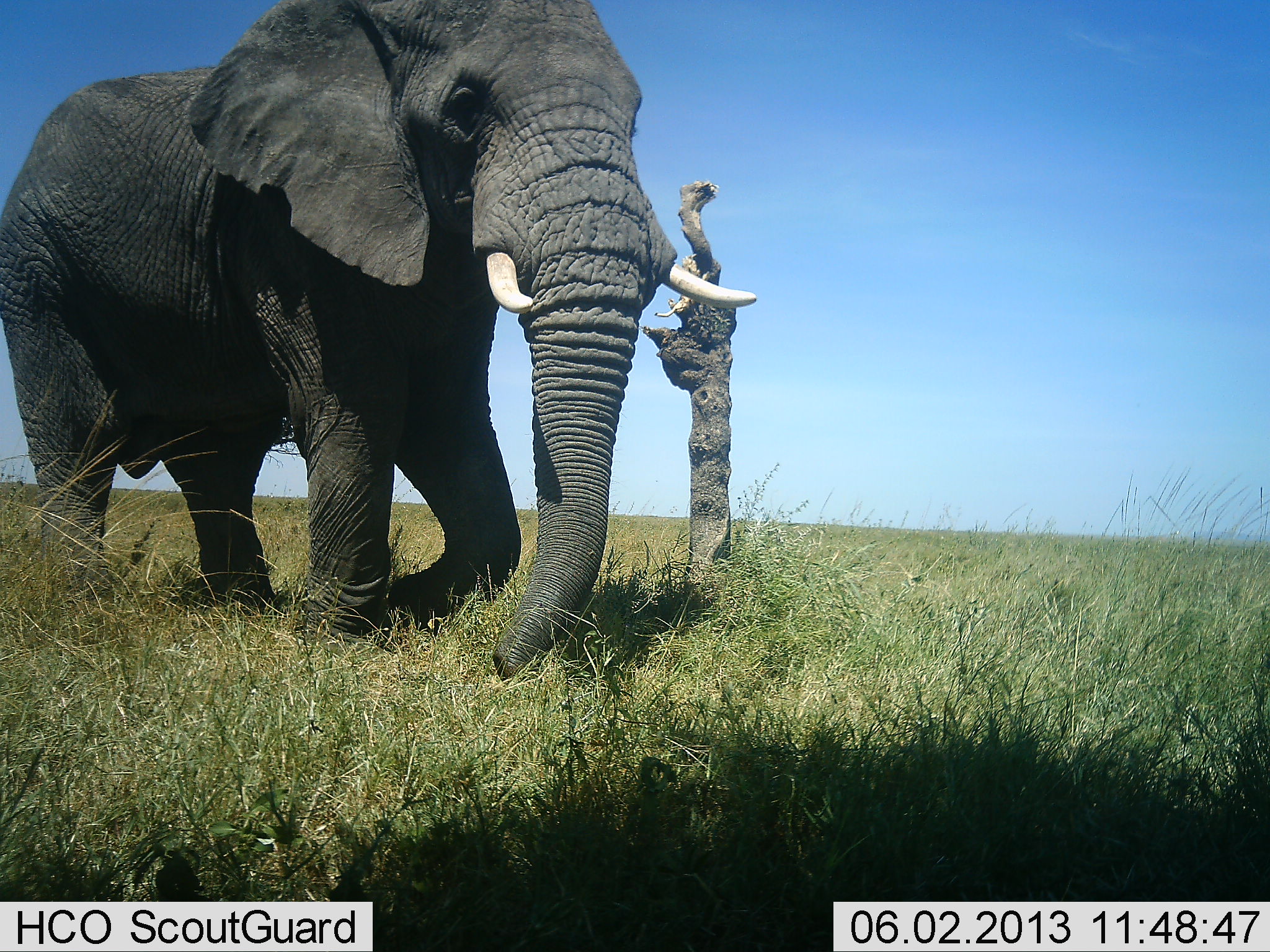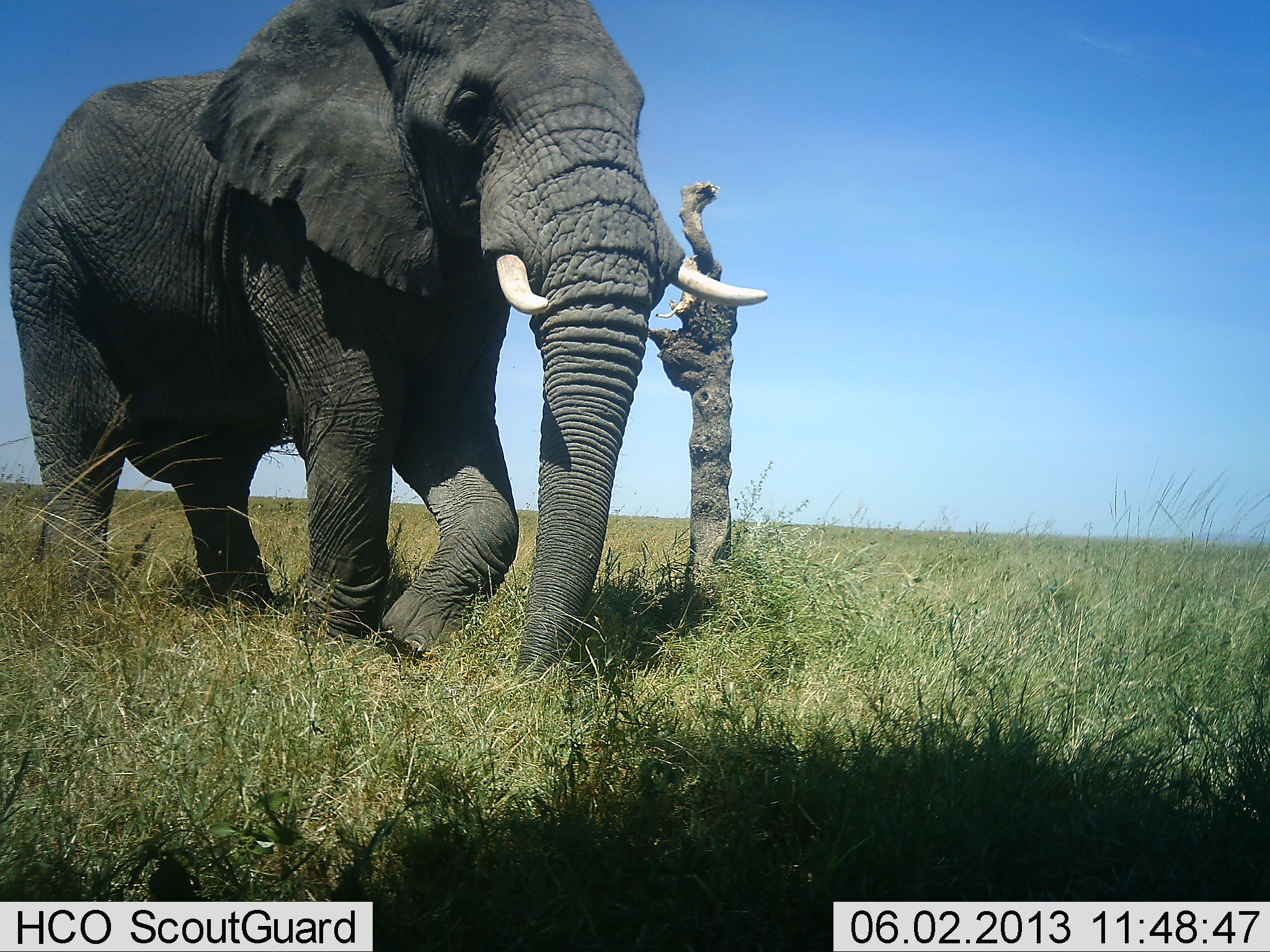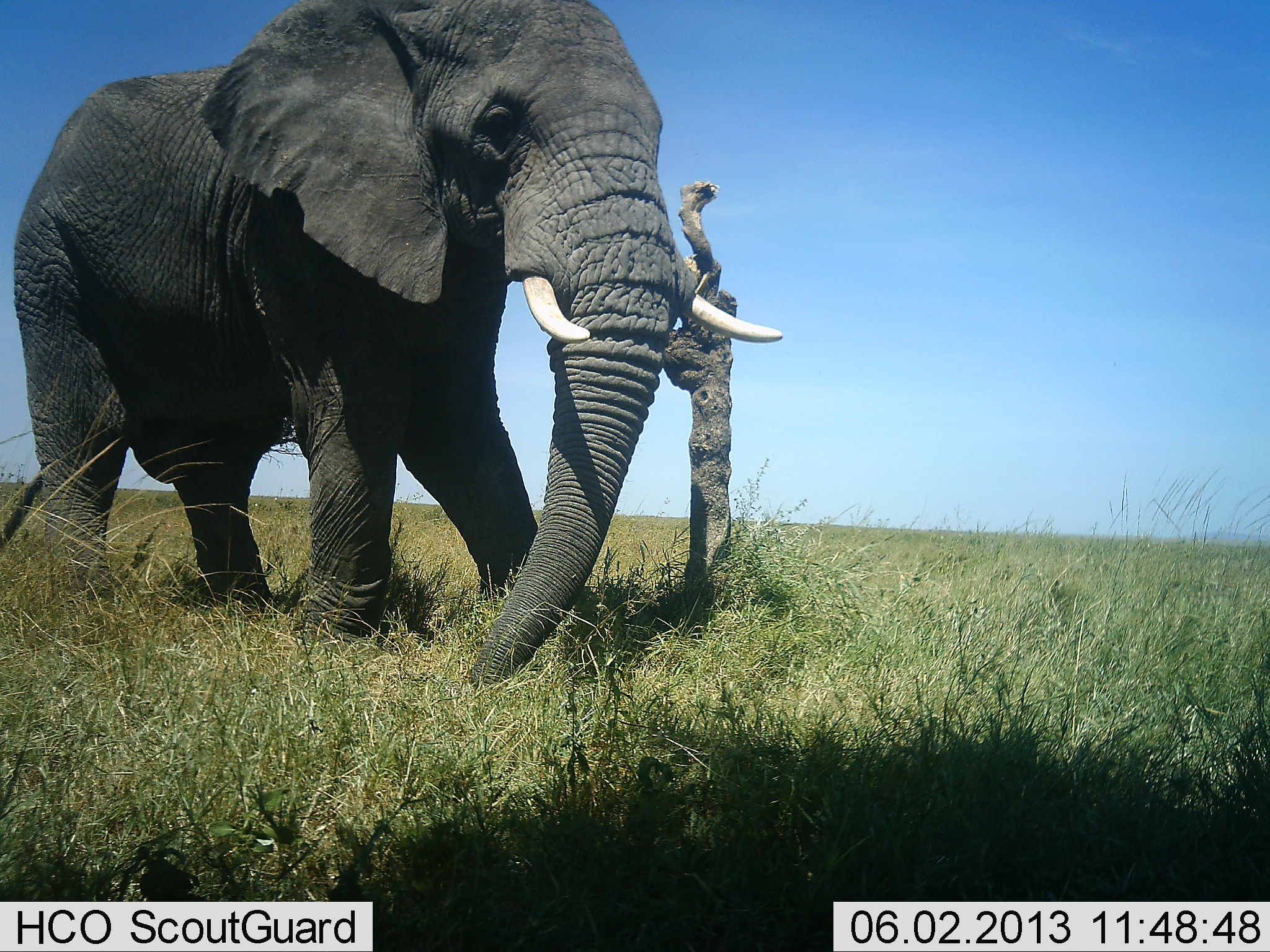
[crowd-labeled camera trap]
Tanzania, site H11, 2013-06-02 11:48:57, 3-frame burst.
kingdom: Animalia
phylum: Chordata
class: Mammalia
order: Proboscidea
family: Elephantidae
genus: Loxodonta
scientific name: Loxodonta africana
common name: african bush elephant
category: elephant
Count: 1.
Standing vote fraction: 90%.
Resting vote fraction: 0%.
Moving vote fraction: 30%.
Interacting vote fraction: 0%.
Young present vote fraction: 0%.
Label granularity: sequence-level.